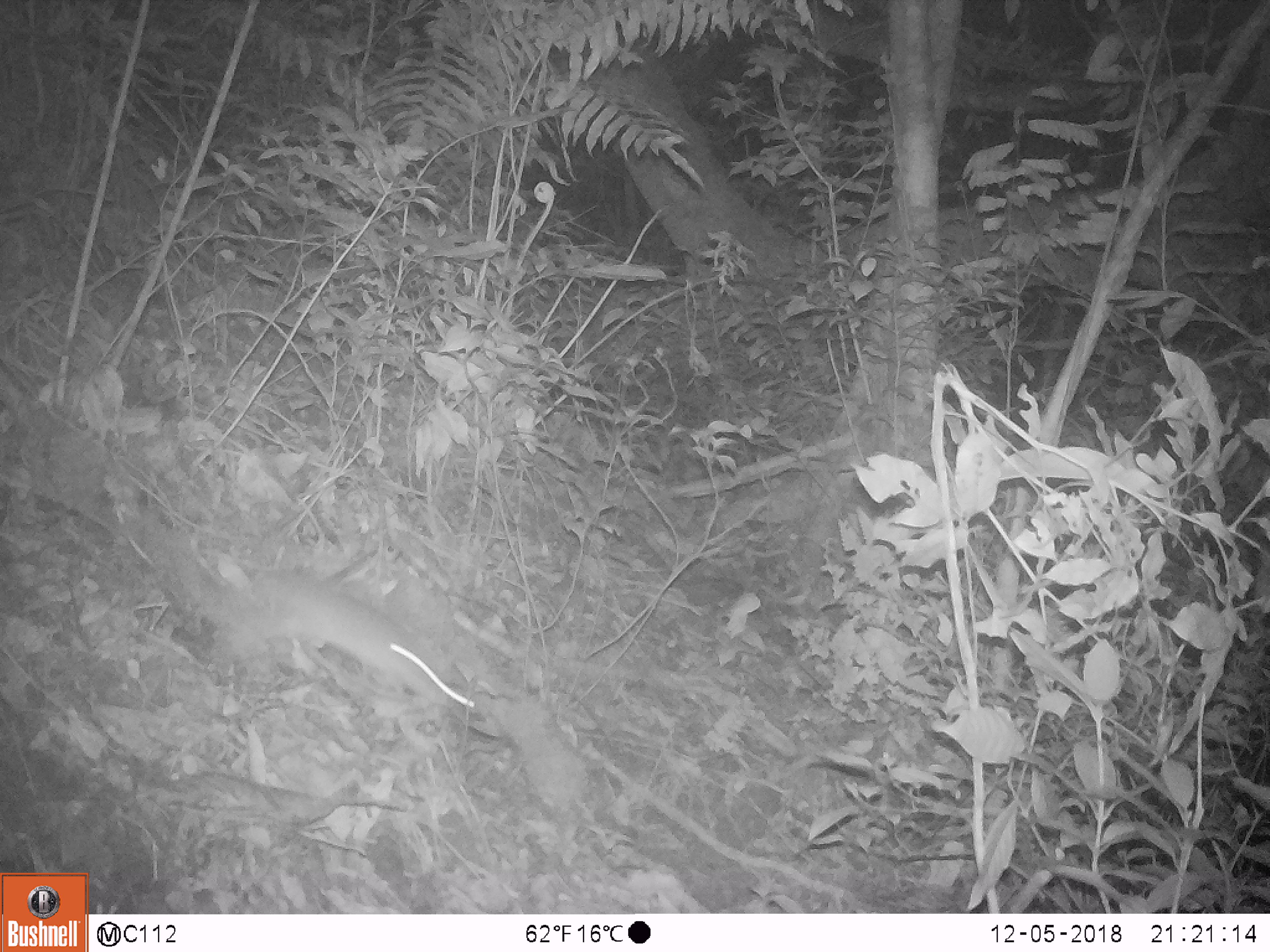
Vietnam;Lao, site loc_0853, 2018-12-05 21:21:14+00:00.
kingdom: Animalia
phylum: Chordata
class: Mammalia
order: Rodentia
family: Muridae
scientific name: Muridae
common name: old-world mice and rats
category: unidentified murid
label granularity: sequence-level